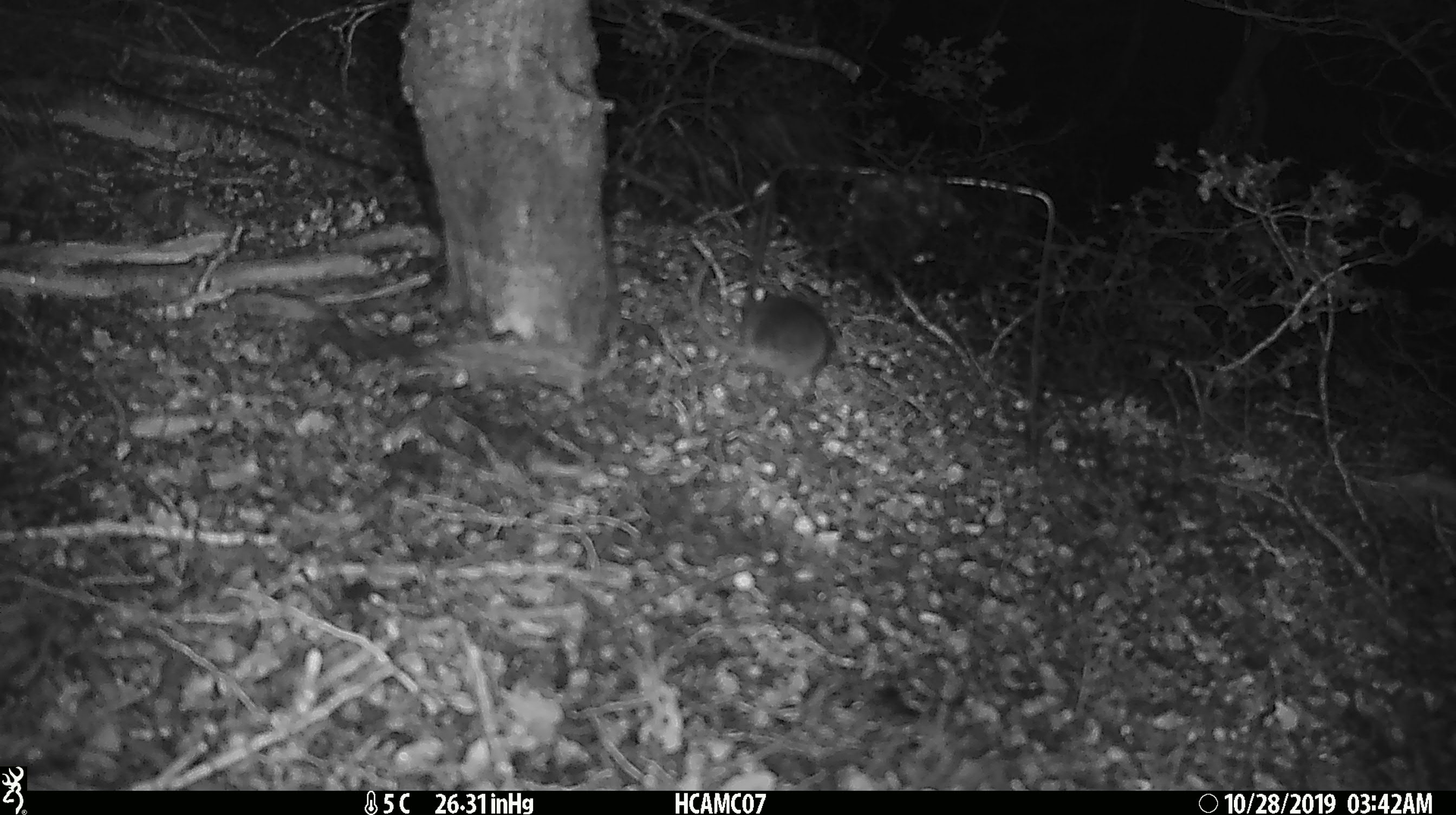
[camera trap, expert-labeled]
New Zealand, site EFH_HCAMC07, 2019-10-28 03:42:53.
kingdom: Animalia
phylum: Chordata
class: Mammalia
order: Rodentia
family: Muridae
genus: Mus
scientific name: Mus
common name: mouse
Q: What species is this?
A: Mouse (Mus).